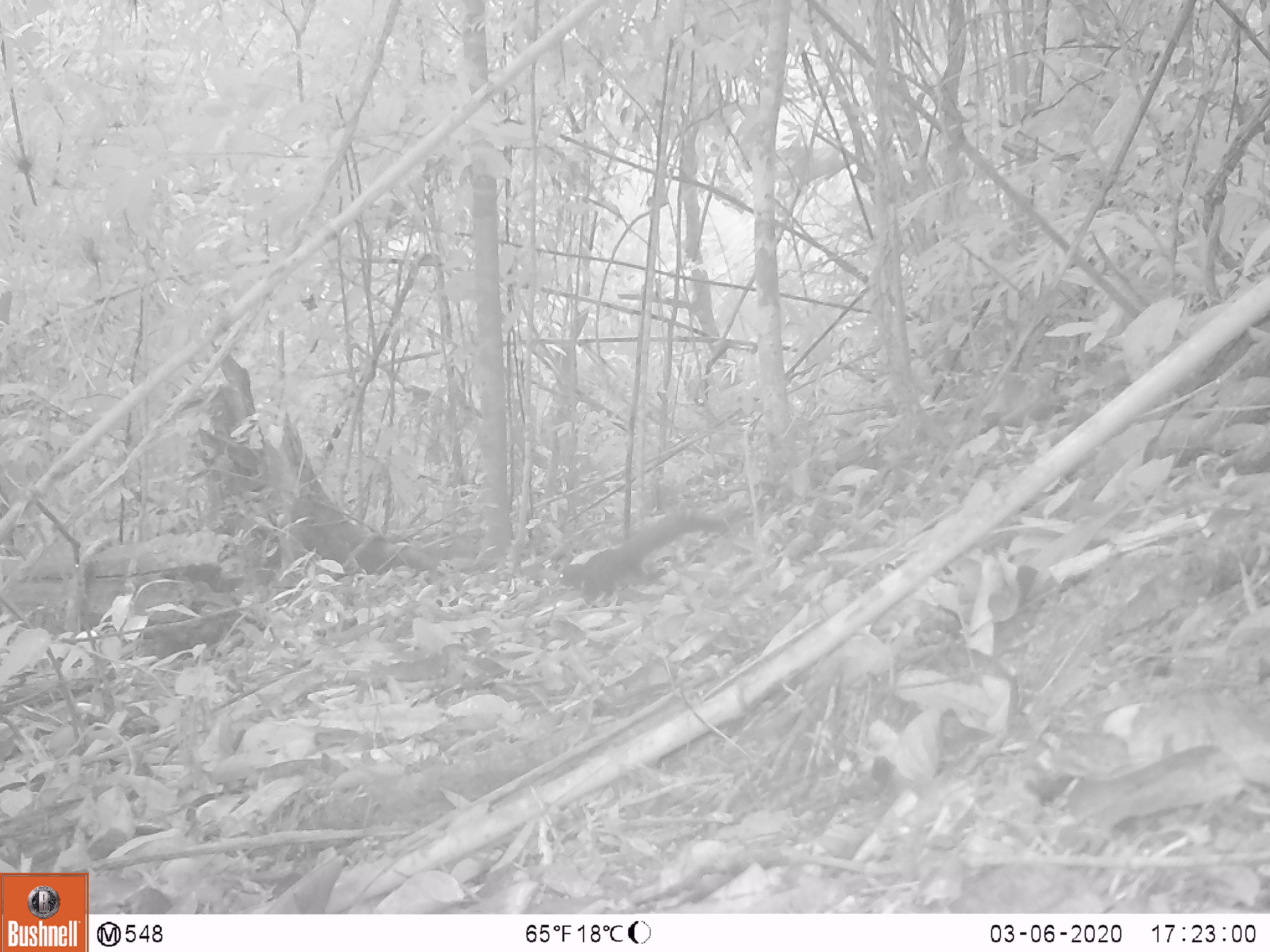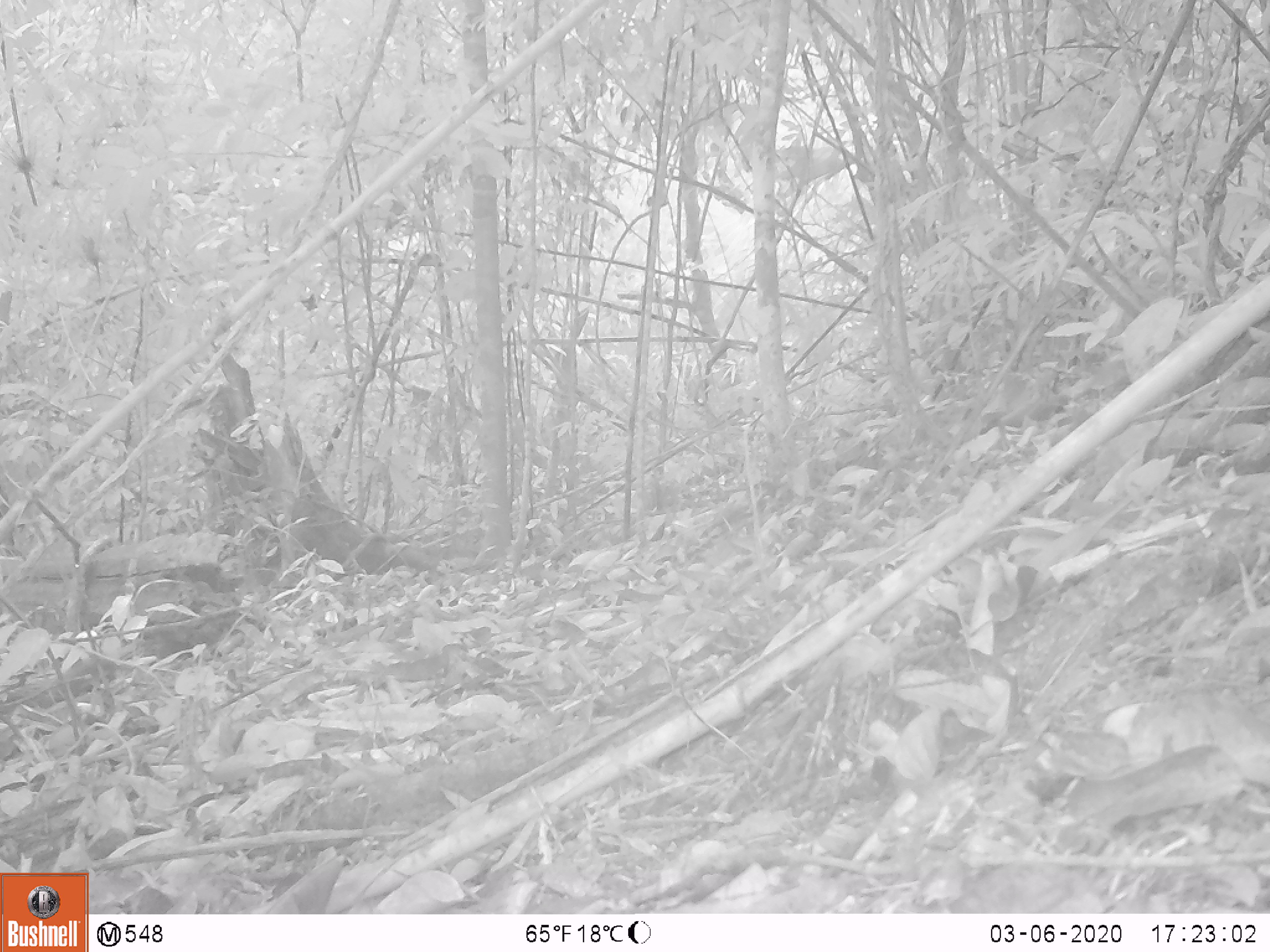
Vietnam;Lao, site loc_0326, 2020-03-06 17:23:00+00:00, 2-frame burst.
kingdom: Animalia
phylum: Chordata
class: Mammalia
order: Rodentia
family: Sciuridae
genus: Callosciurus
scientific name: Callosciurus erythraeus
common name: pallas's squirrel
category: pallass squirrel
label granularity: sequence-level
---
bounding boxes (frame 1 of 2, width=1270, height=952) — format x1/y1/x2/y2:
pallass squirrel: 557/514/727/608